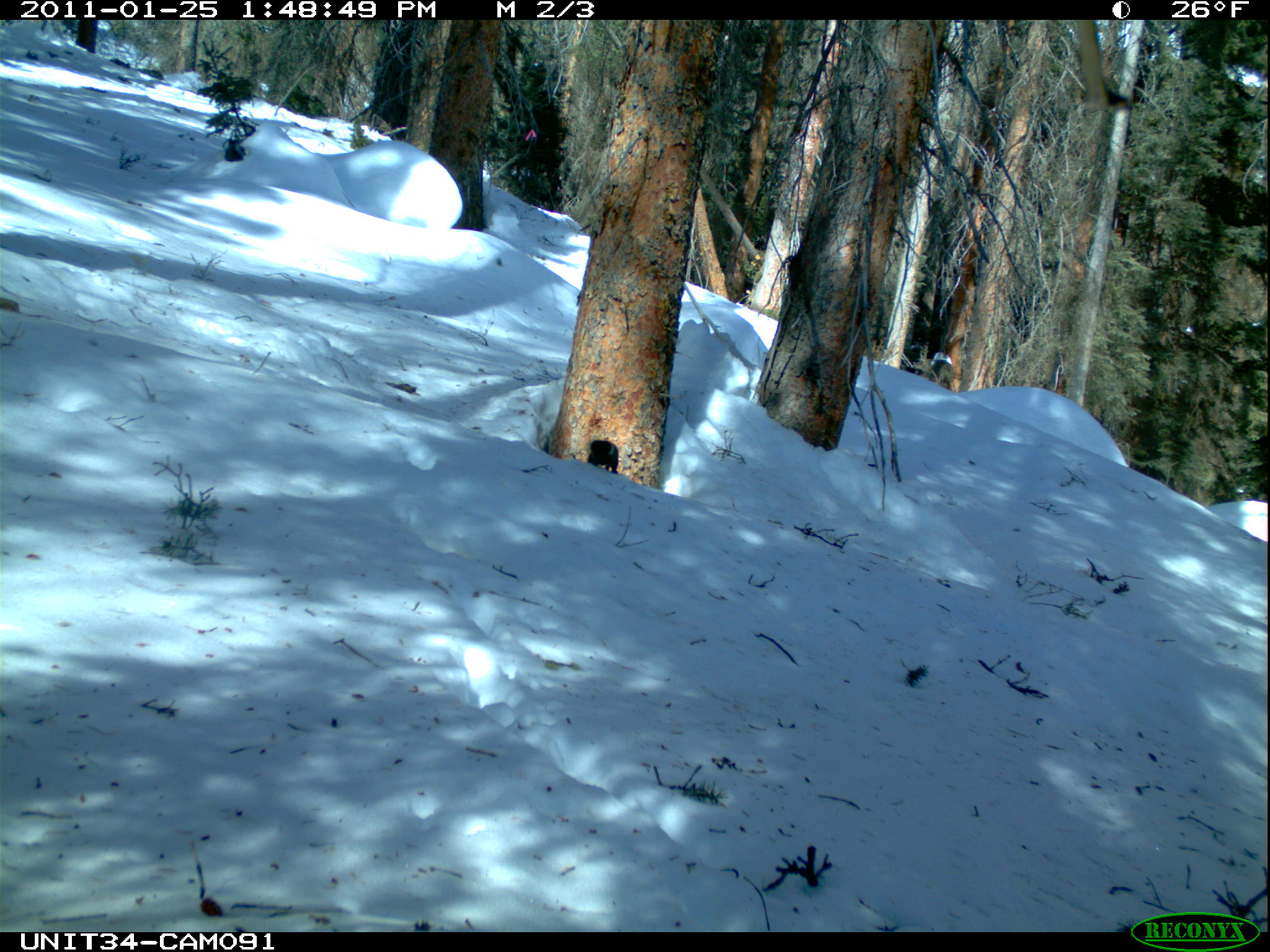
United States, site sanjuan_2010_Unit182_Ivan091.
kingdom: Animalia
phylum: Chordata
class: Mammalia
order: Rodentia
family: Sciuridae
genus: Tamiasciurus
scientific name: Tamiasciurus hudsonicus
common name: american red squirrel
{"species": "Tamiasciurus hudsonicus (american red squirrel)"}